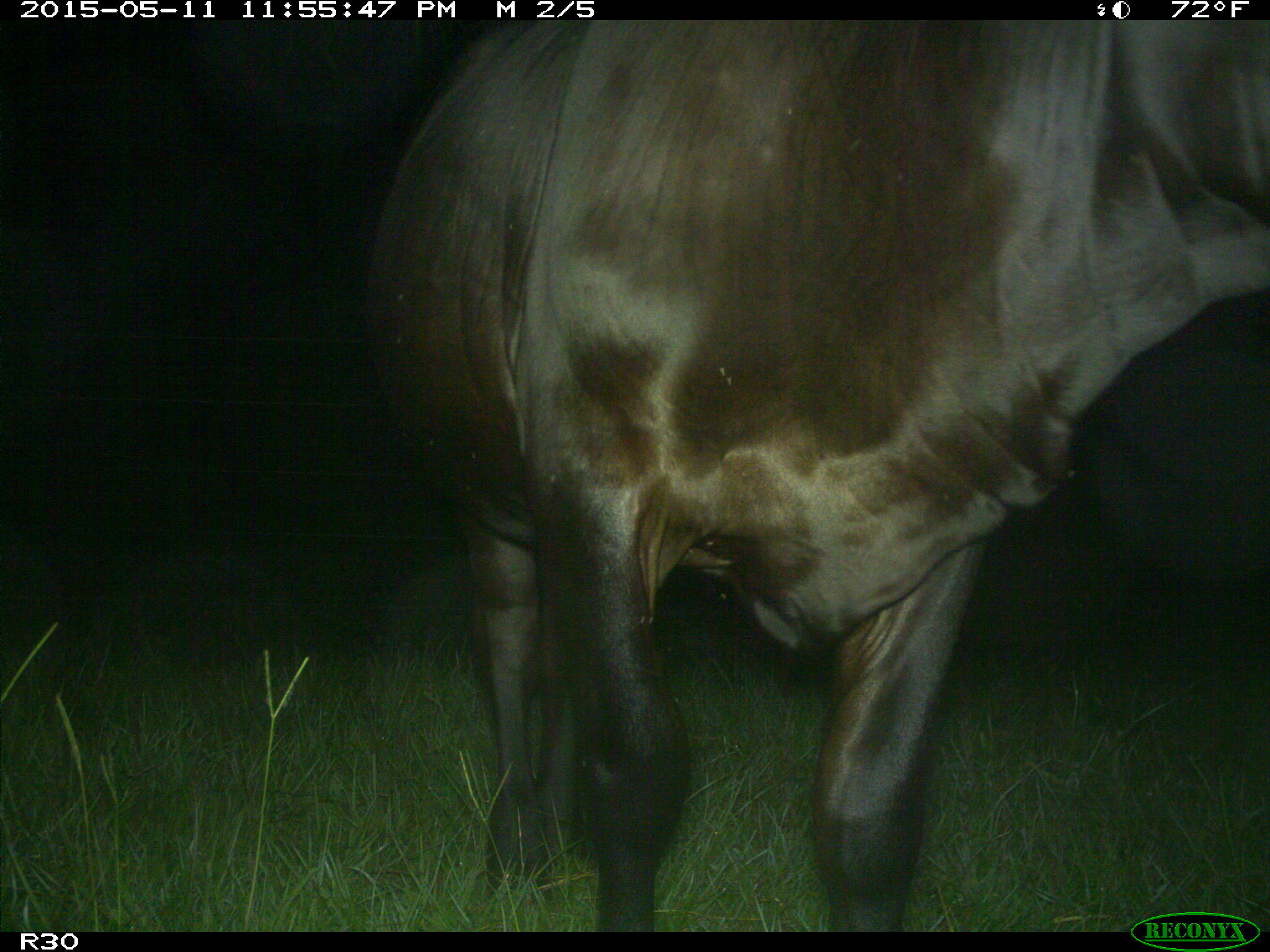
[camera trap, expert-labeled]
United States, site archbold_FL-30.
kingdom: Animalia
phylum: Chordata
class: Mammalia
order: Artiodactyla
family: Bovidae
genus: Bos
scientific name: Bos taurus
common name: domestic cow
Bos taurus (domestic cow).